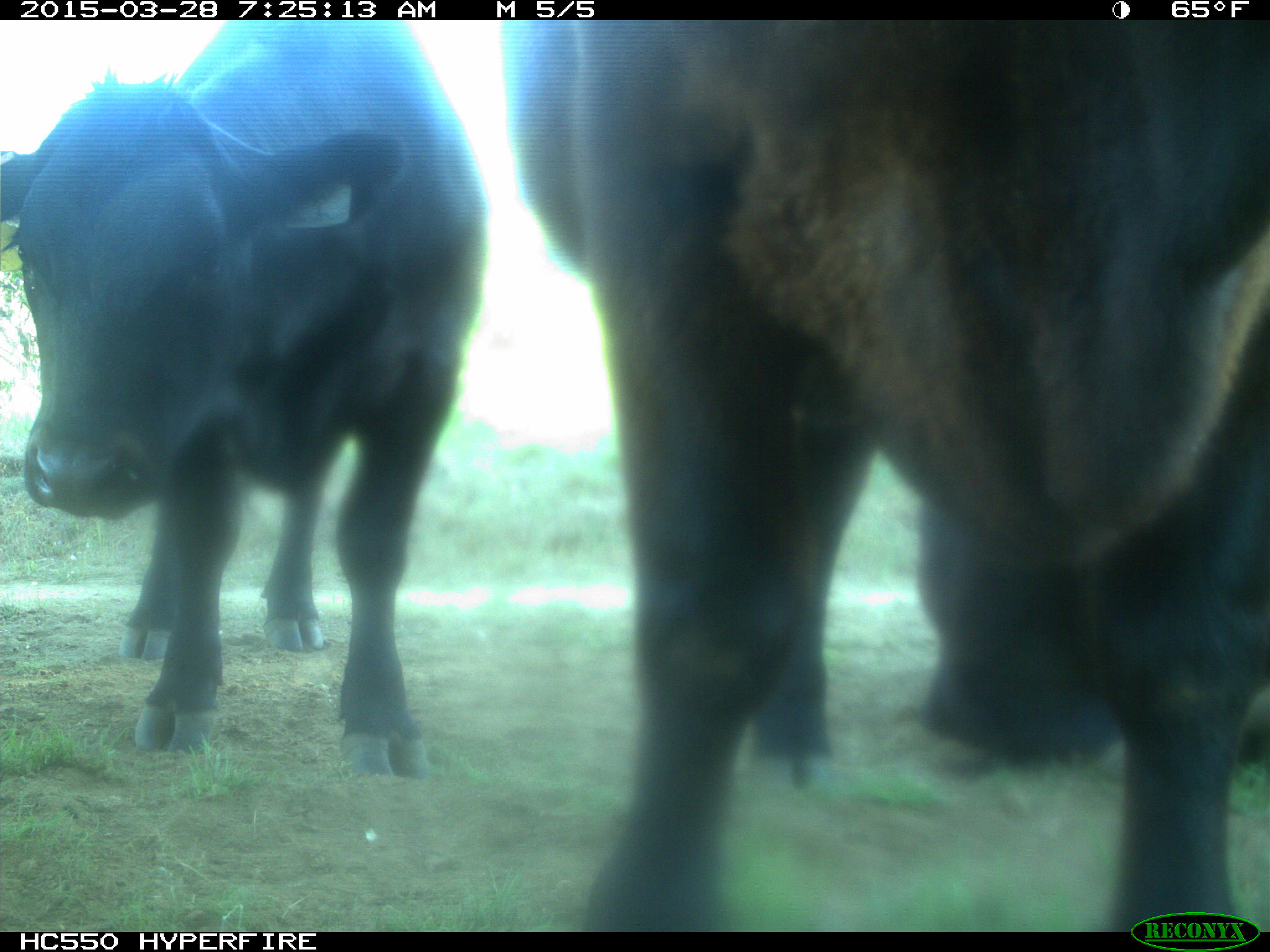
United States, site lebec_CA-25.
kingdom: Animalia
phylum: Chordata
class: Mammalia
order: Artiodactyla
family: Bovidae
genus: Bos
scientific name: Bos taurus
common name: domestic cow